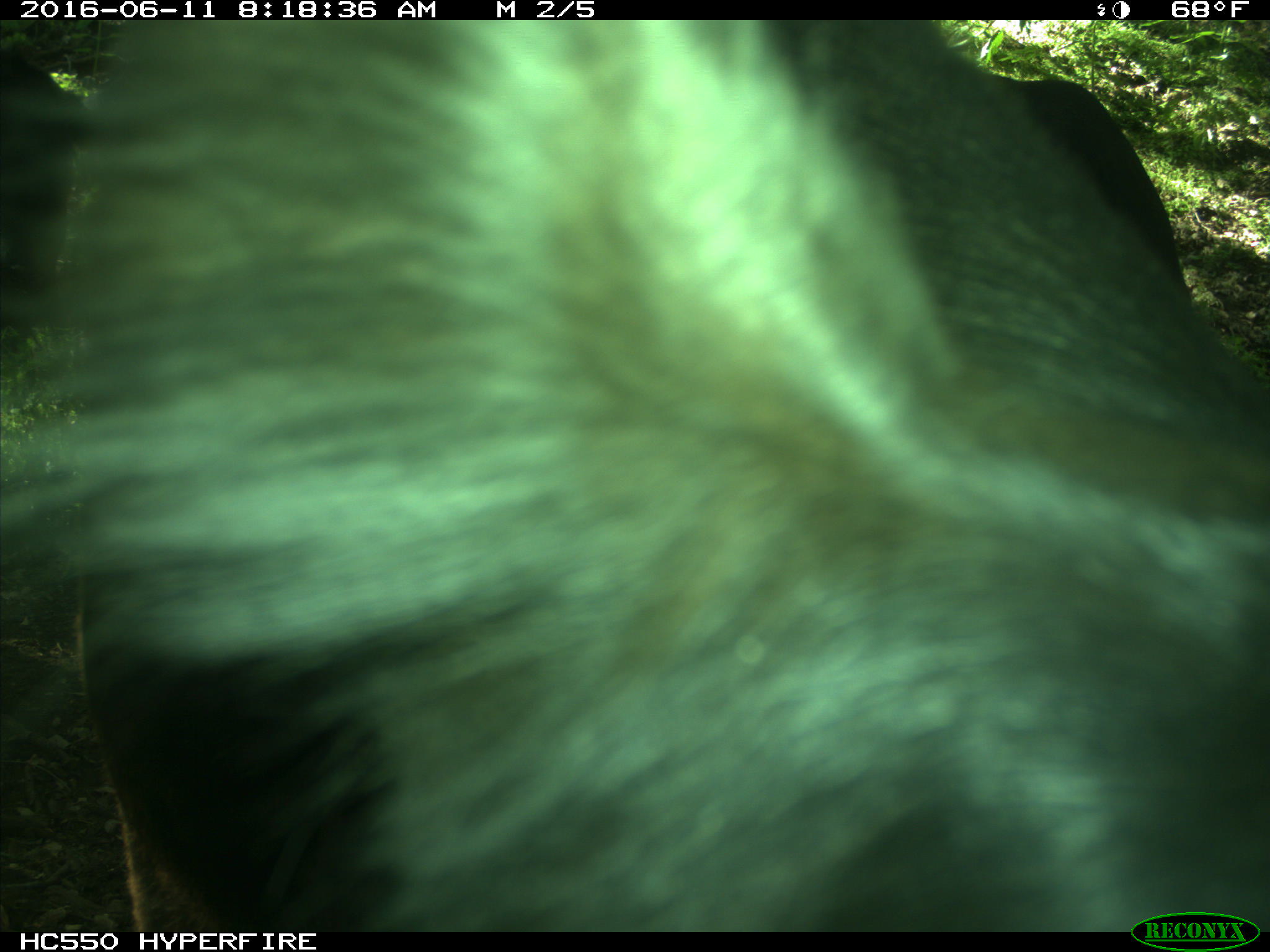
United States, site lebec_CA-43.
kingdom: Animalia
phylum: Chordata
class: Mammalia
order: Artiodactyla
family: Bovidae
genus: Bos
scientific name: Bos taurus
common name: domestic cow